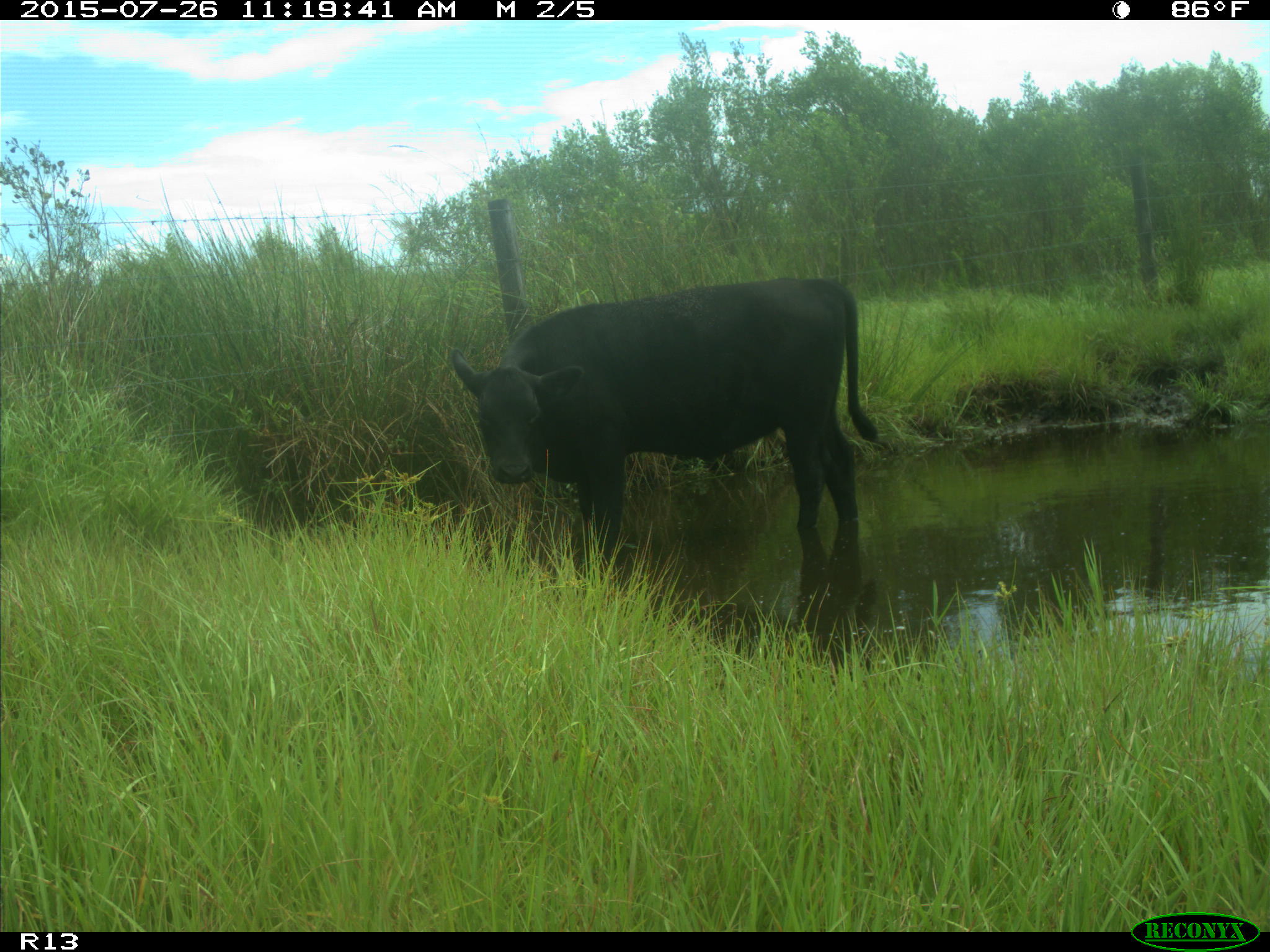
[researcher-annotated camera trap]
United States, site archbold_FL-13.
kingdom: Animalia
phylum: Chordata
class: Mammalia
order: Artiodactyla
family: Bovidae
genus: Bos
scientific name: Bos taurus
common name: domestic cow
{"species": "Bos taurus (domestic cow)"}